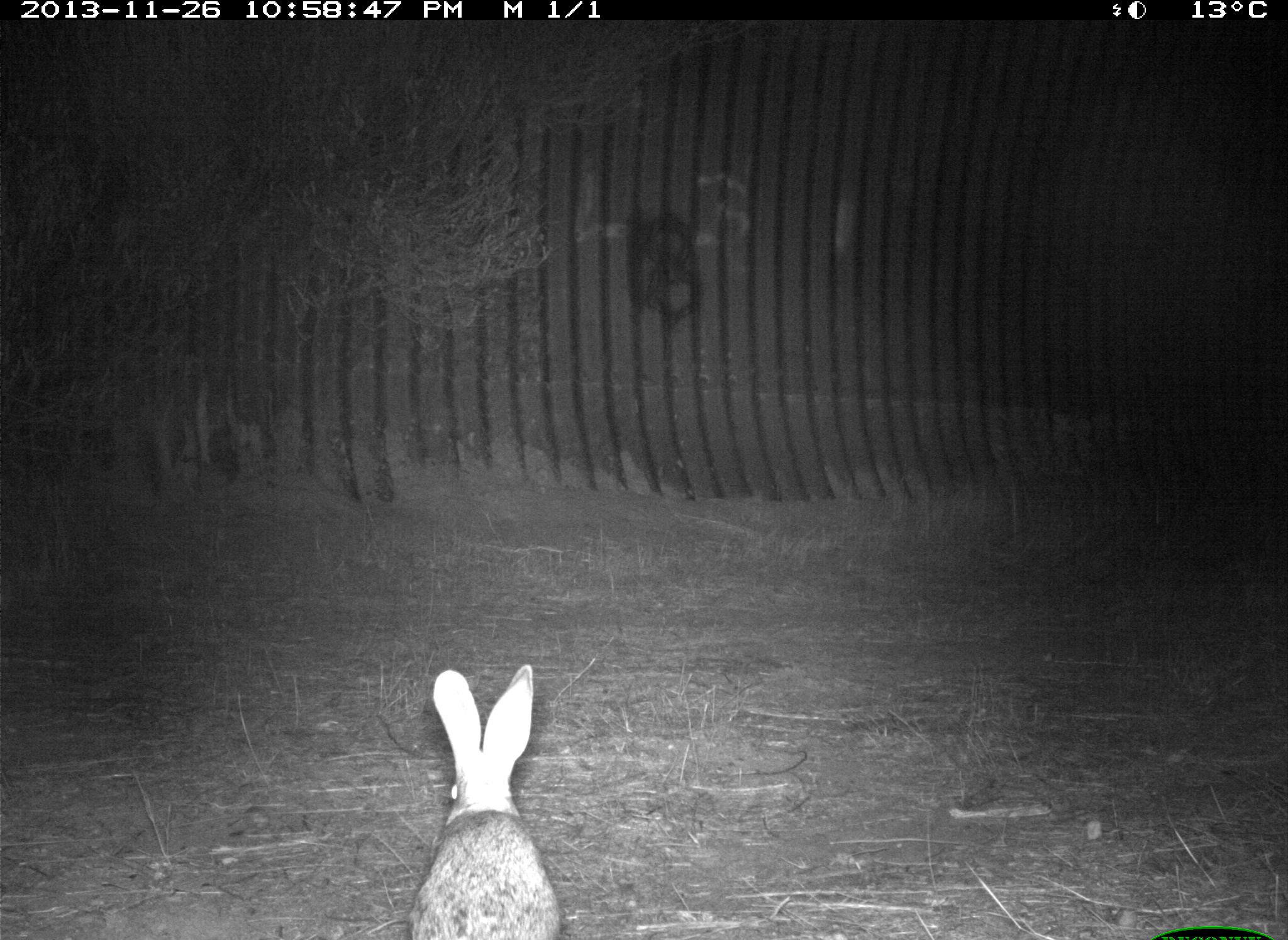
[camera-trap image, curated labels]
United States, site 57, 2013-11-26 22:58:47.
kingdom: Animalia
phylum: Chordata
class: Mammalia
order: Lagomorpha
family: Leporidae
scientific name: Leporidae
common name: rabbits and hares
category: rabbit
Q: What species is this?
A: Rabbit (rabbits and hares) (Leporidae).